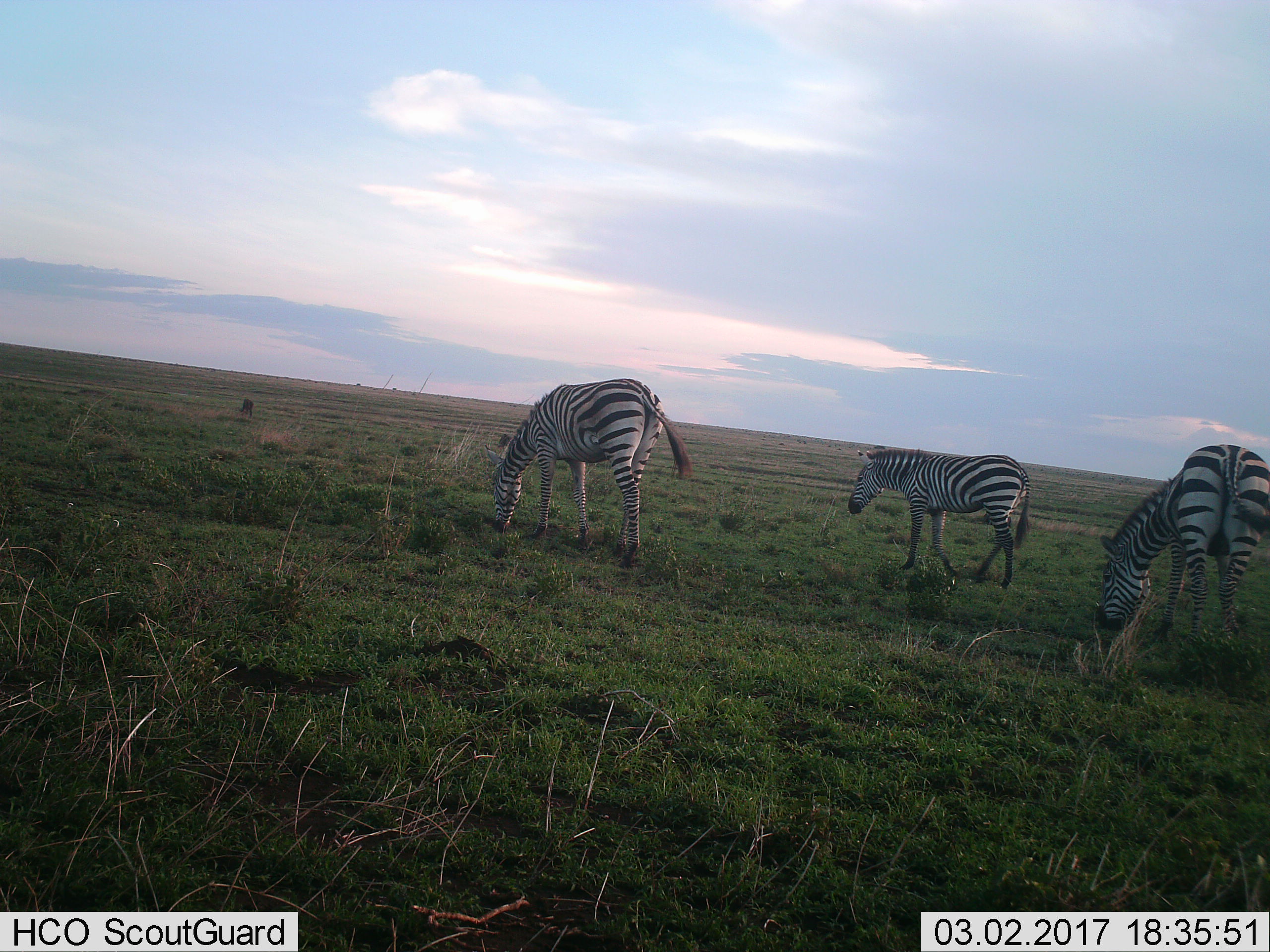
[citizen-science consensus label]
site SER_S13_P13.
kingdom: Animalia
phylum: Chordata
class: Mammalia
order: Perissodactyla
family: Equidae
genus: Equus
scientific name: Equus quagga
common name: plains zebra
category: zebraplains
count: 3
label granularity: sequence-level